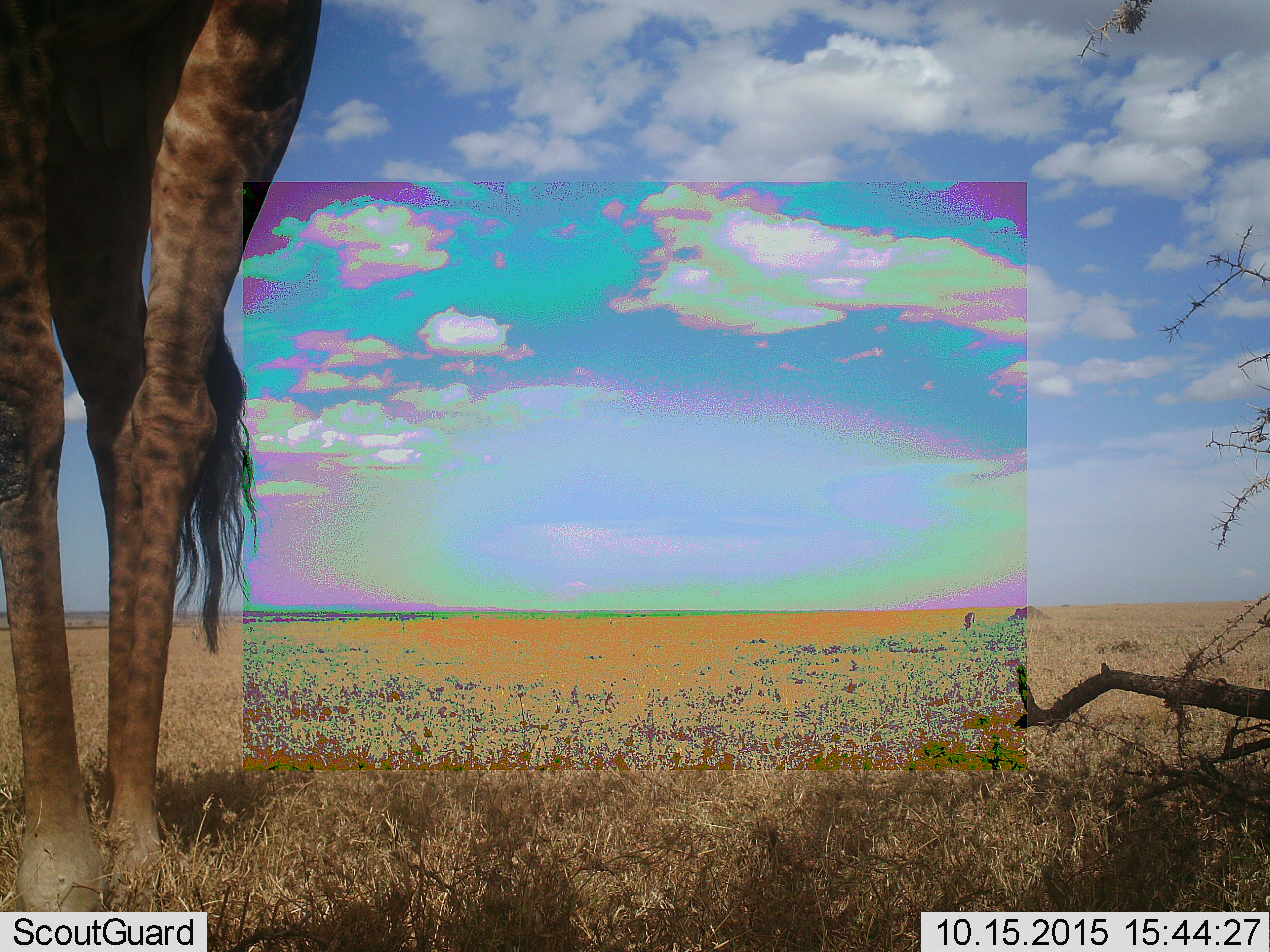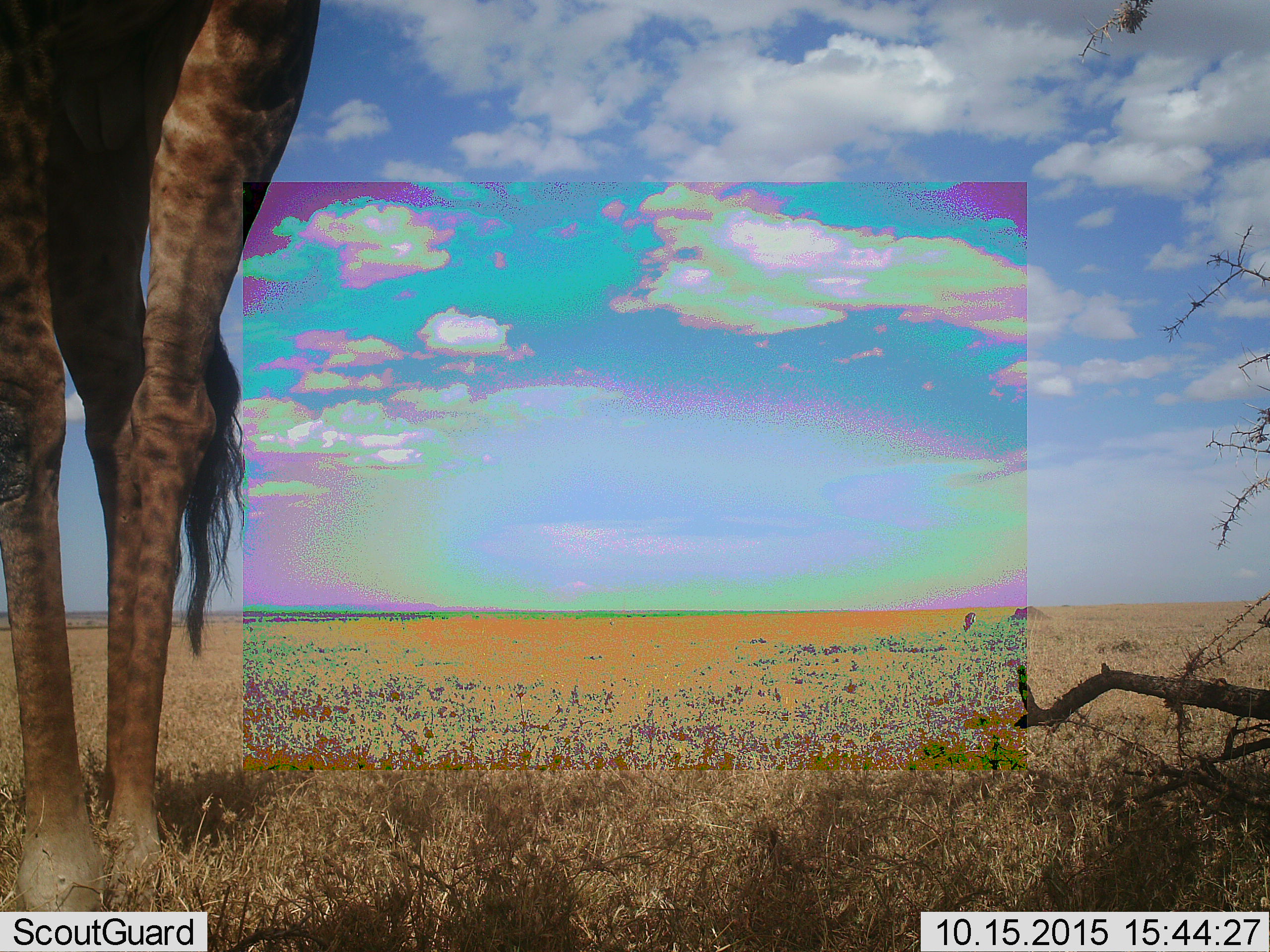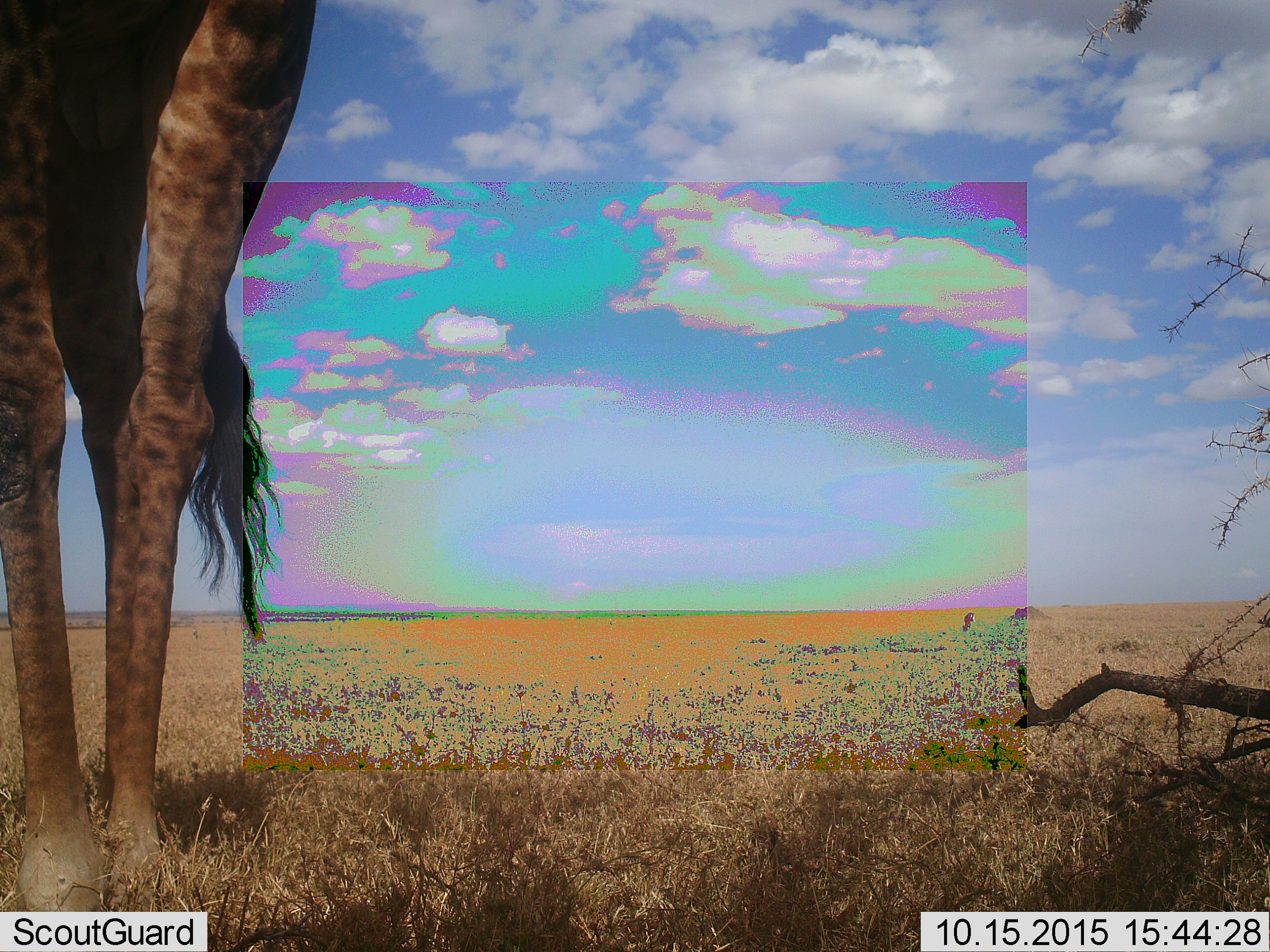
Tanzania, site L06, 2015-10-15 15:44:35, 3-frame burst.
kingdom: Animalia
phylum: Chordata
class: Mammalia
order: Artiodactyla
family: Giraffidae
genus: Giraffa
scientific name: Giraffa camelopardalis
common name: giraffe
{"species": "giraffe (Giraffa camelopardalis)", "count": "1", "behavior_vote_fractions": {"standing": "100%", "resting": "0%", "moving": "0%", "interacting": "0%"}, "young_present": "0%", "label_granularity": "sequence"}